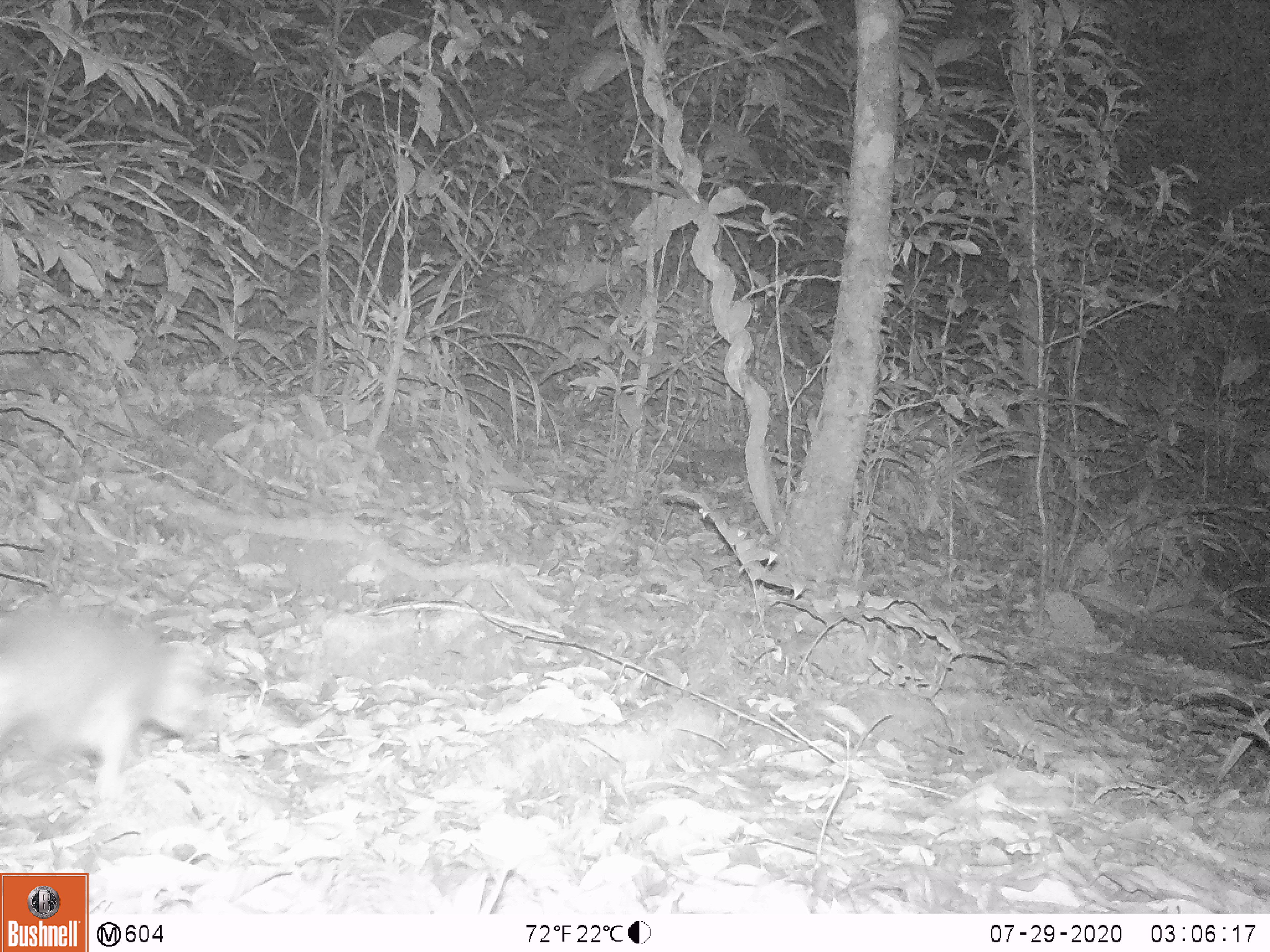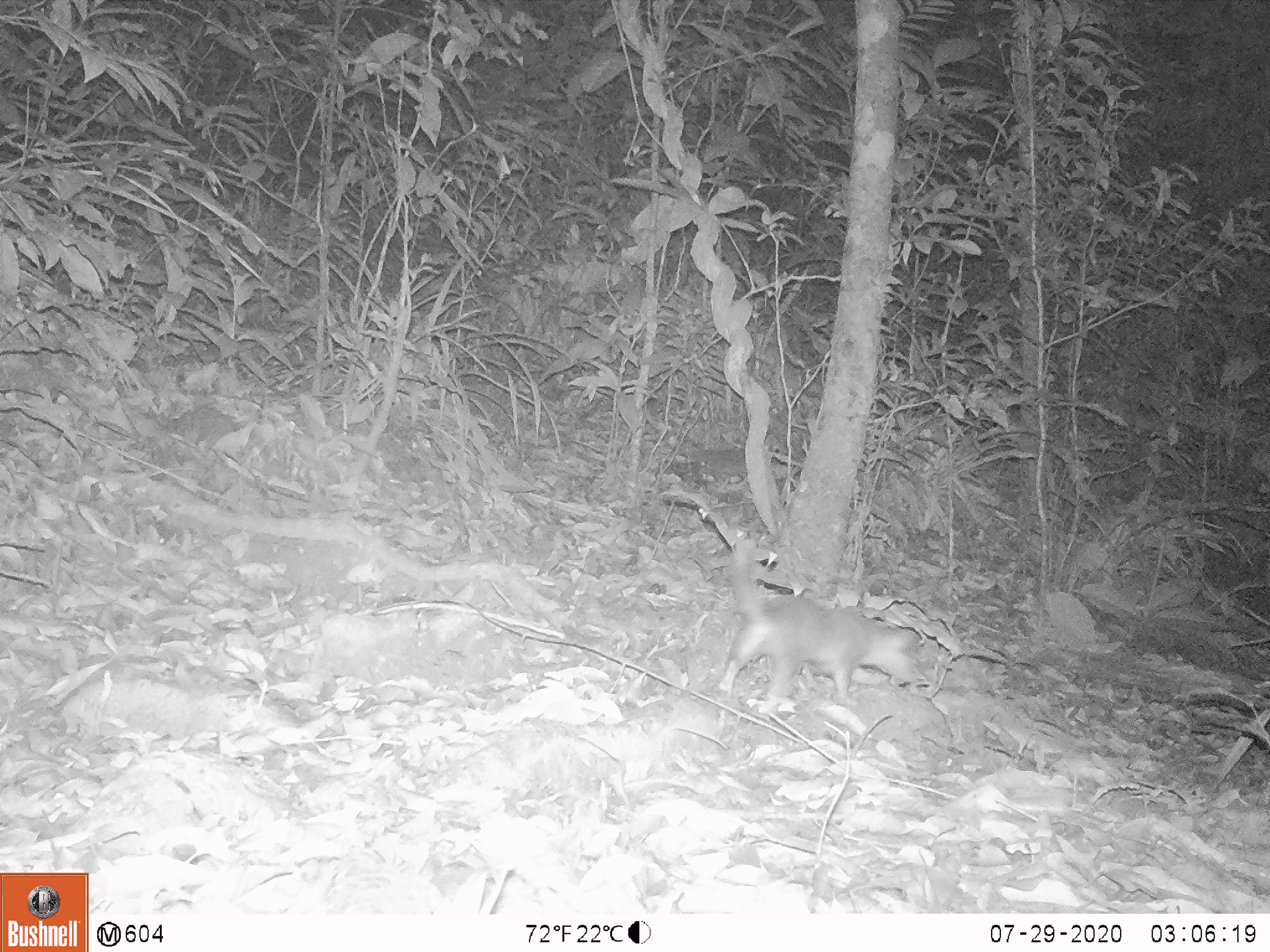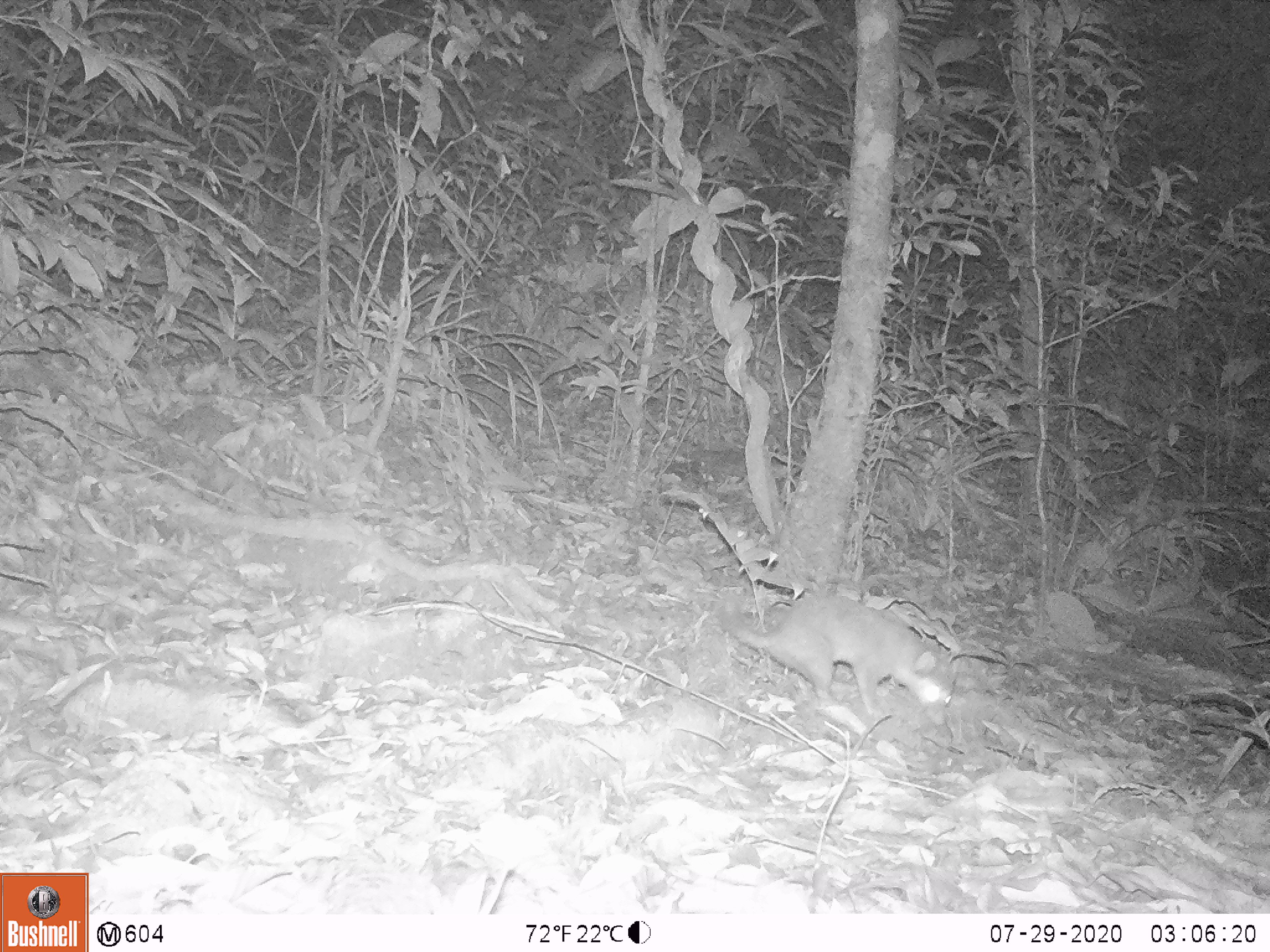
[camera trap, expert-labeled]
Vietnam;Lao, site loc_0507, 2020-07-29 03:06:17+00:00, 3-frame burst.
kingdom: Animalia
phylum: Chordata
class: Mammalia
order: Carnivora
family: Mustelidae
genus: Melogale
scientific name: Melogale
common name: ferret badger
Ferret badger (Melogale). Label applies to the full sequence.